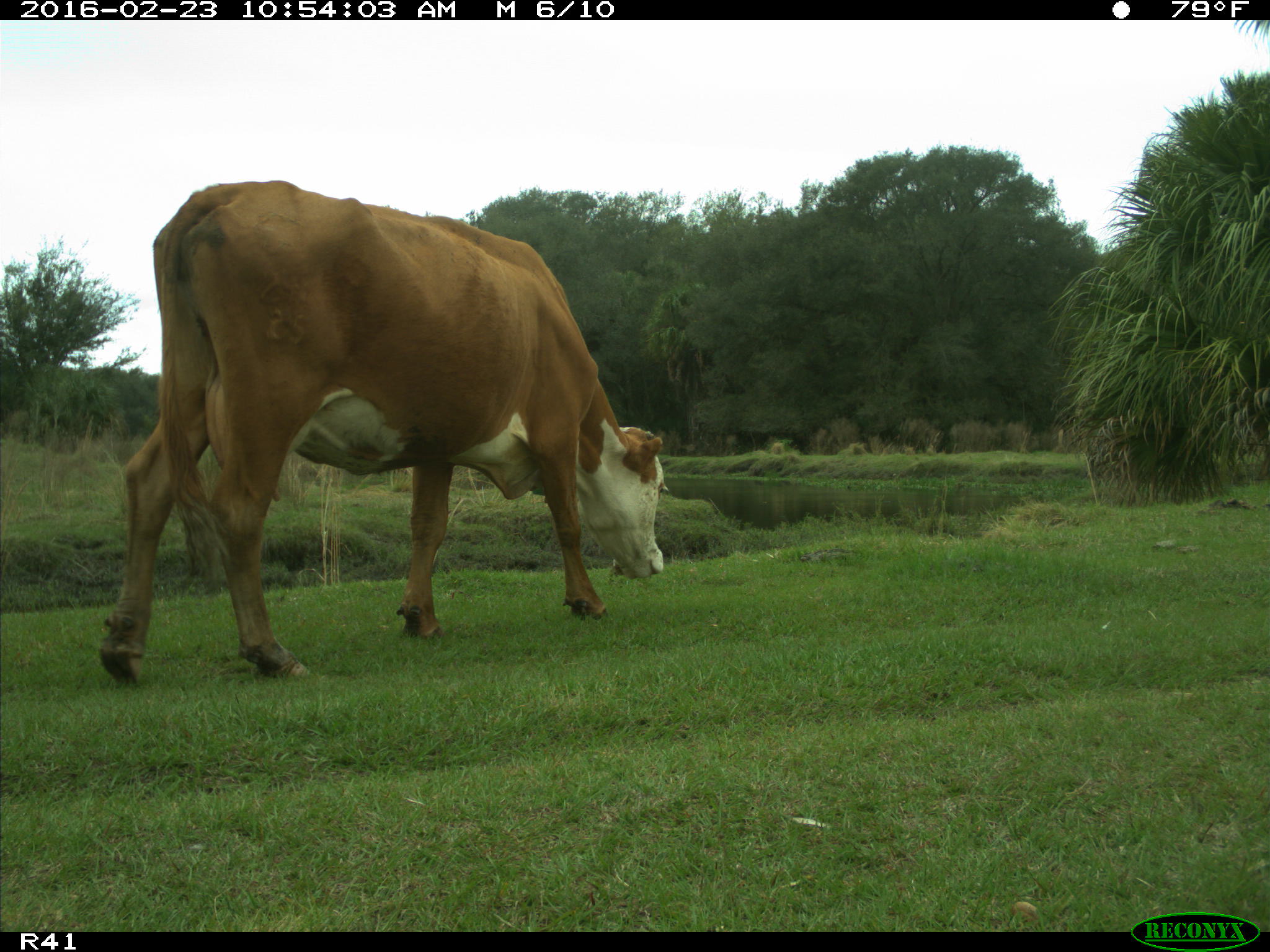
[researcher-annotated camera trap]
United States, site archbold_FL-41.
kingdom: Animalia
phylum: Chordata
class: Mammalia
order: Artiodactyla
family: Bovidae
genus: Bos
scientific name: Bos taurus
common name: domestic cow